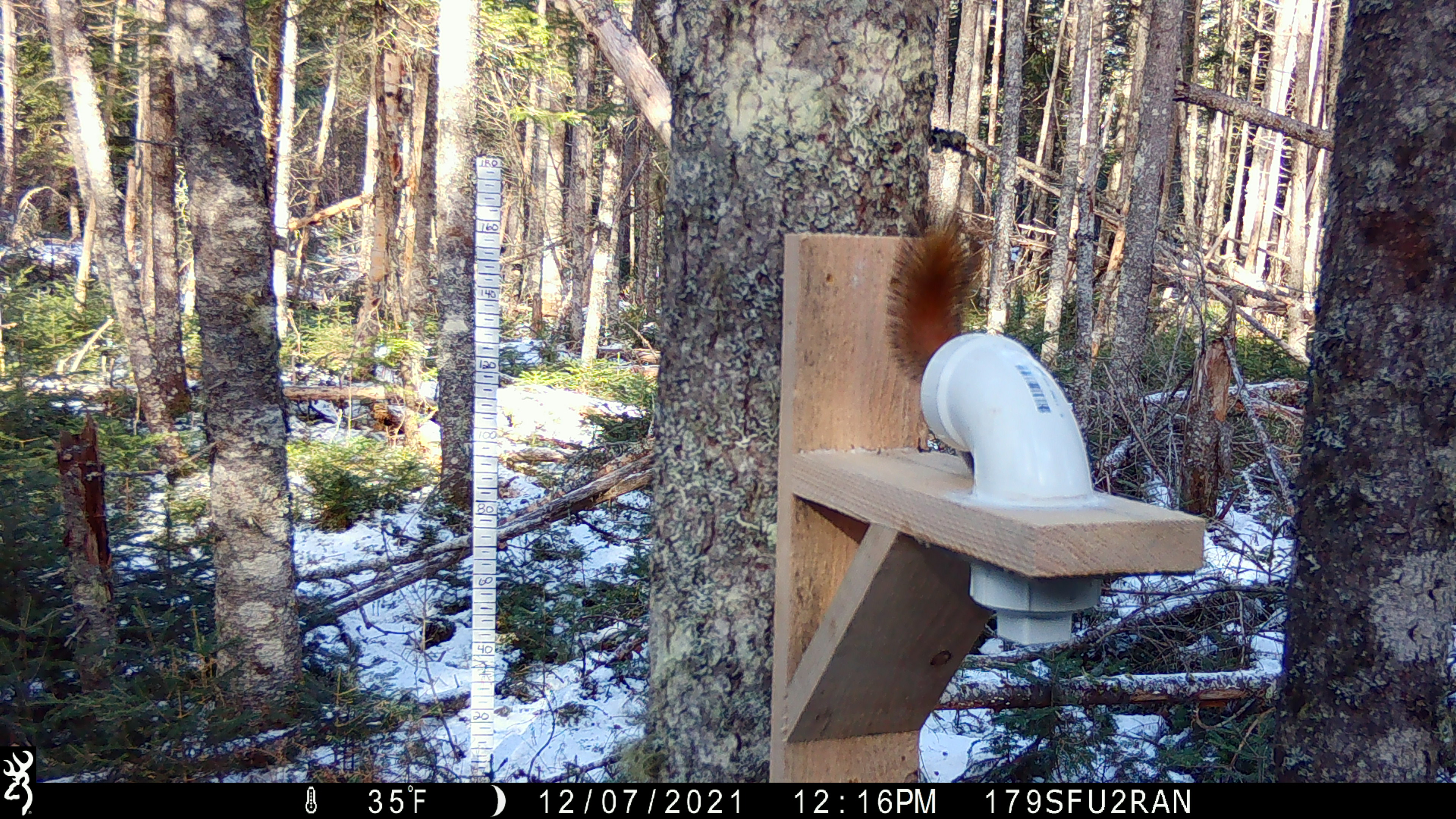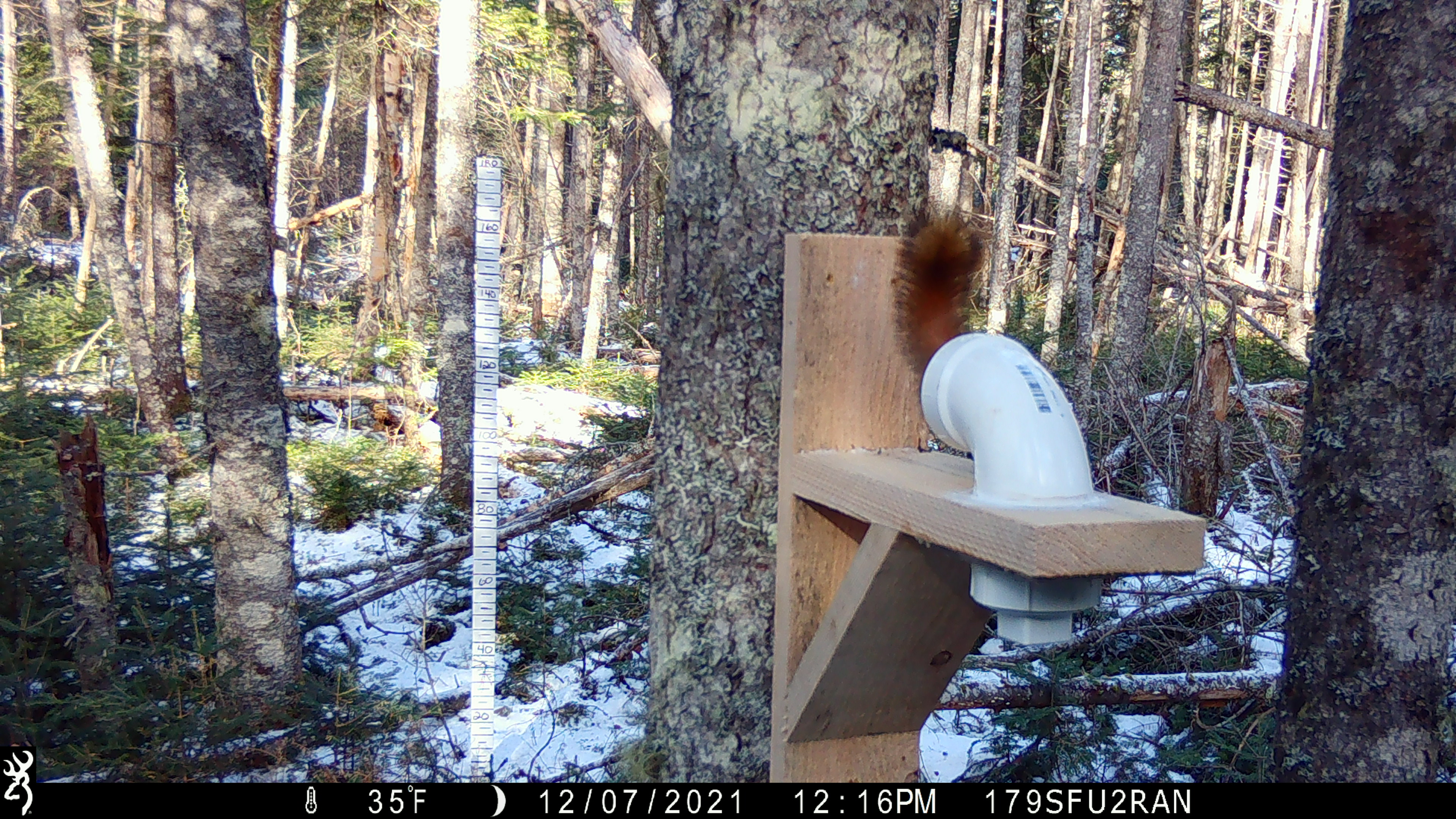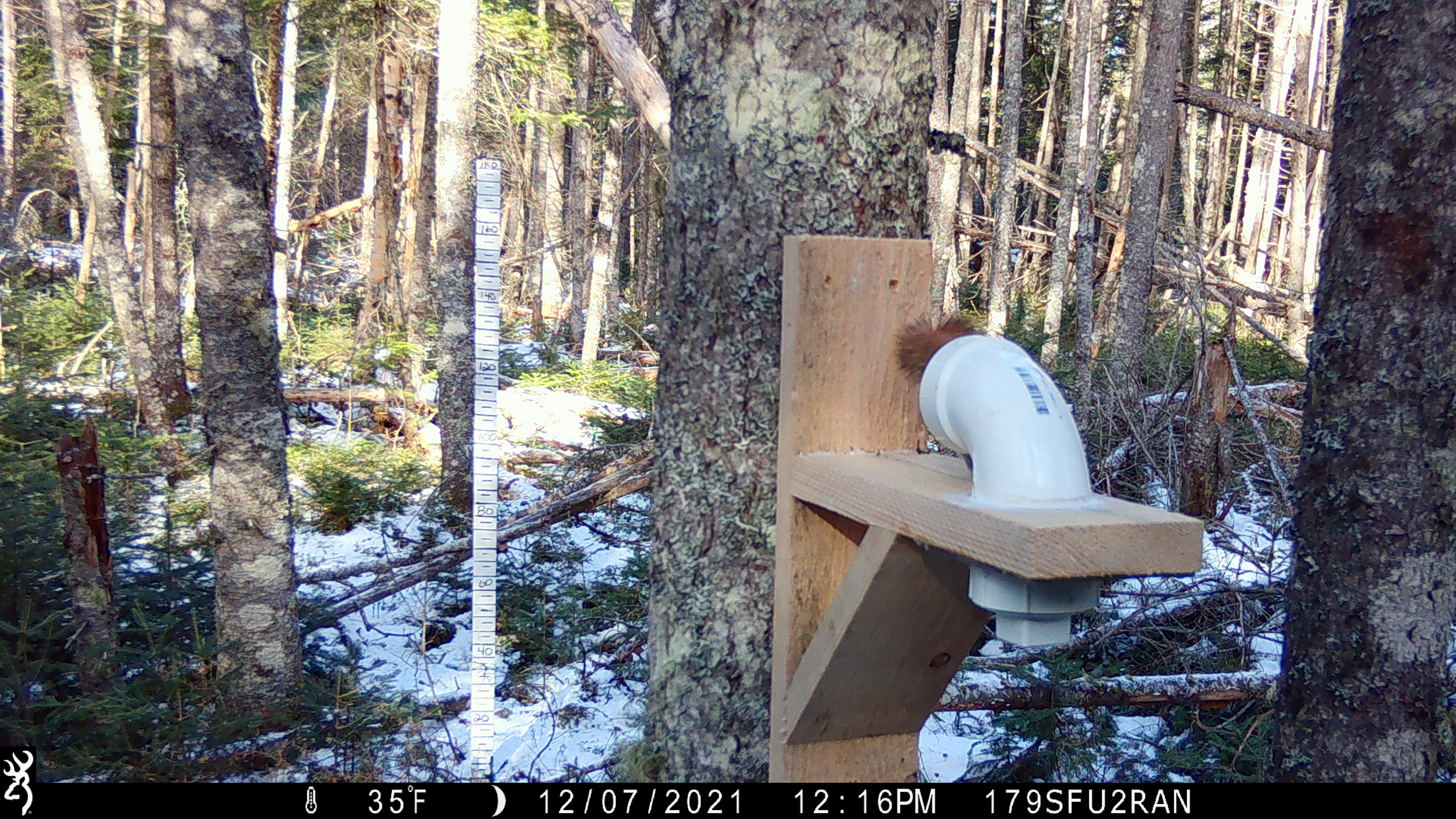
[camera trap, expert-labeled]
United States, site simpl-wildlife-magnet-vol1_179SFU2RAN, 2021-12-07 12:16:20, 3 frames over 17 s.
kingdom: Animalia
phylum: Chordata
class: Mammalia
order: Rodentia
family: Sciuridae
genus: Tamiasciurus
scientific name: Tamiasciurus hudsonicus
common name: red squirrel